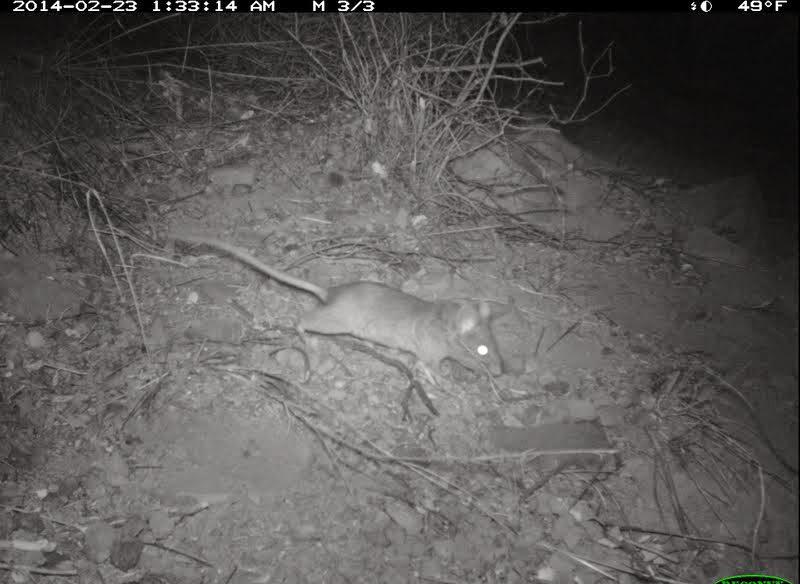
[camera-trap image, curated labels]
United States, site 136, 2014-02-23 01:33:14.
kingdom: Animalia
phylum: Chordata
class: Mammalia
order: Rodentia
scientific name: Rodentia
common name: rodent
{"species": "rodent (Rodentia)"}